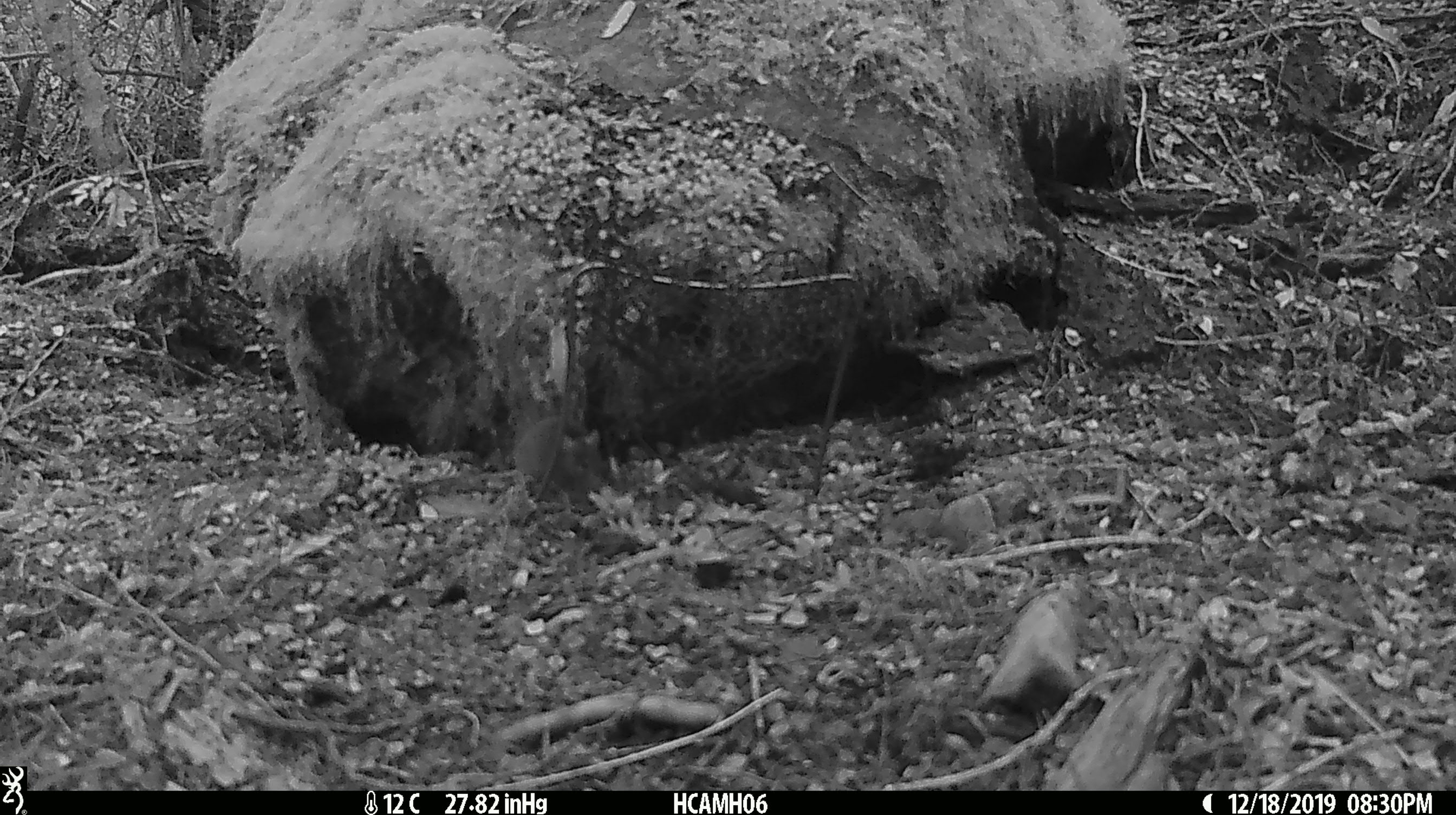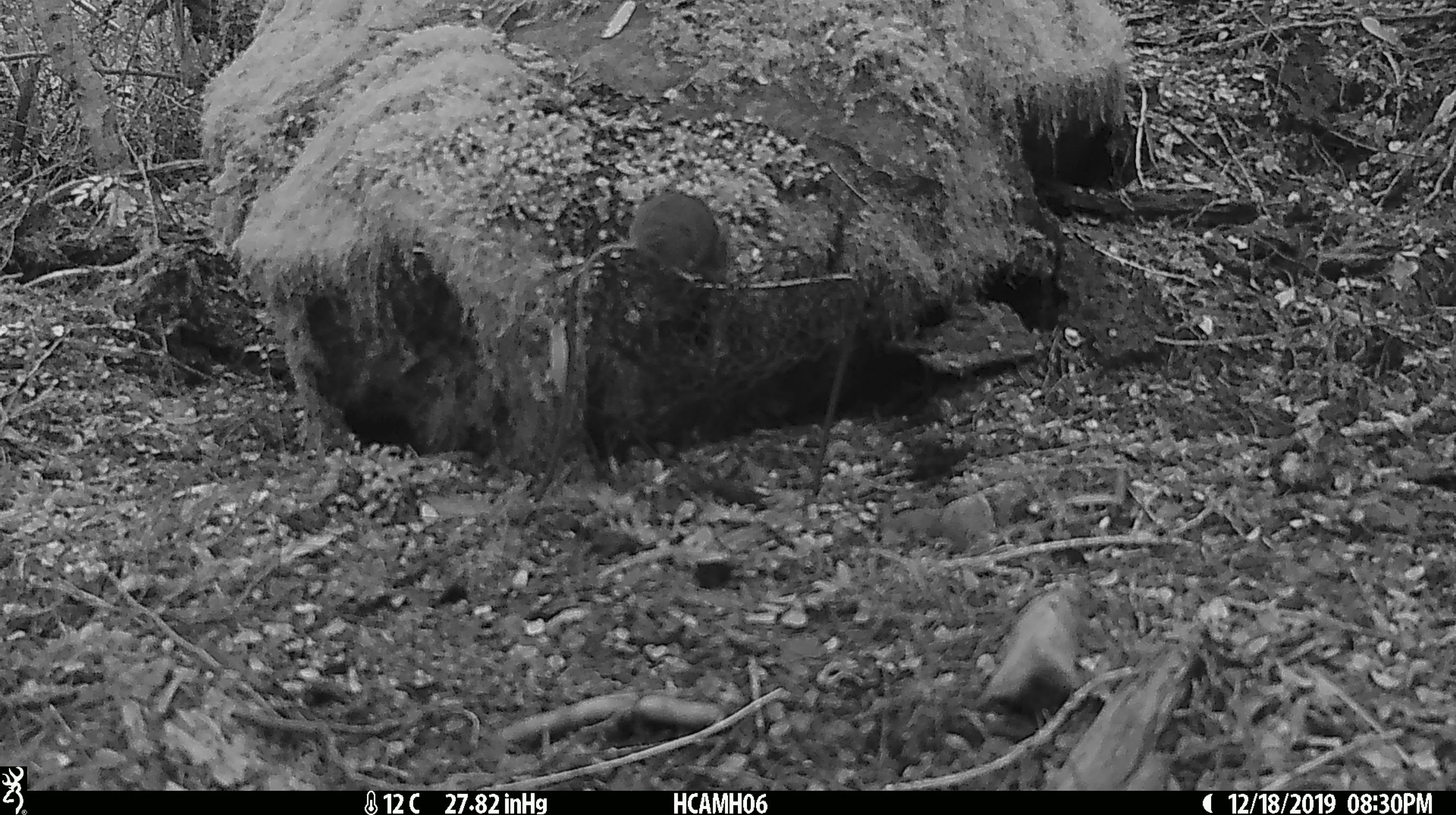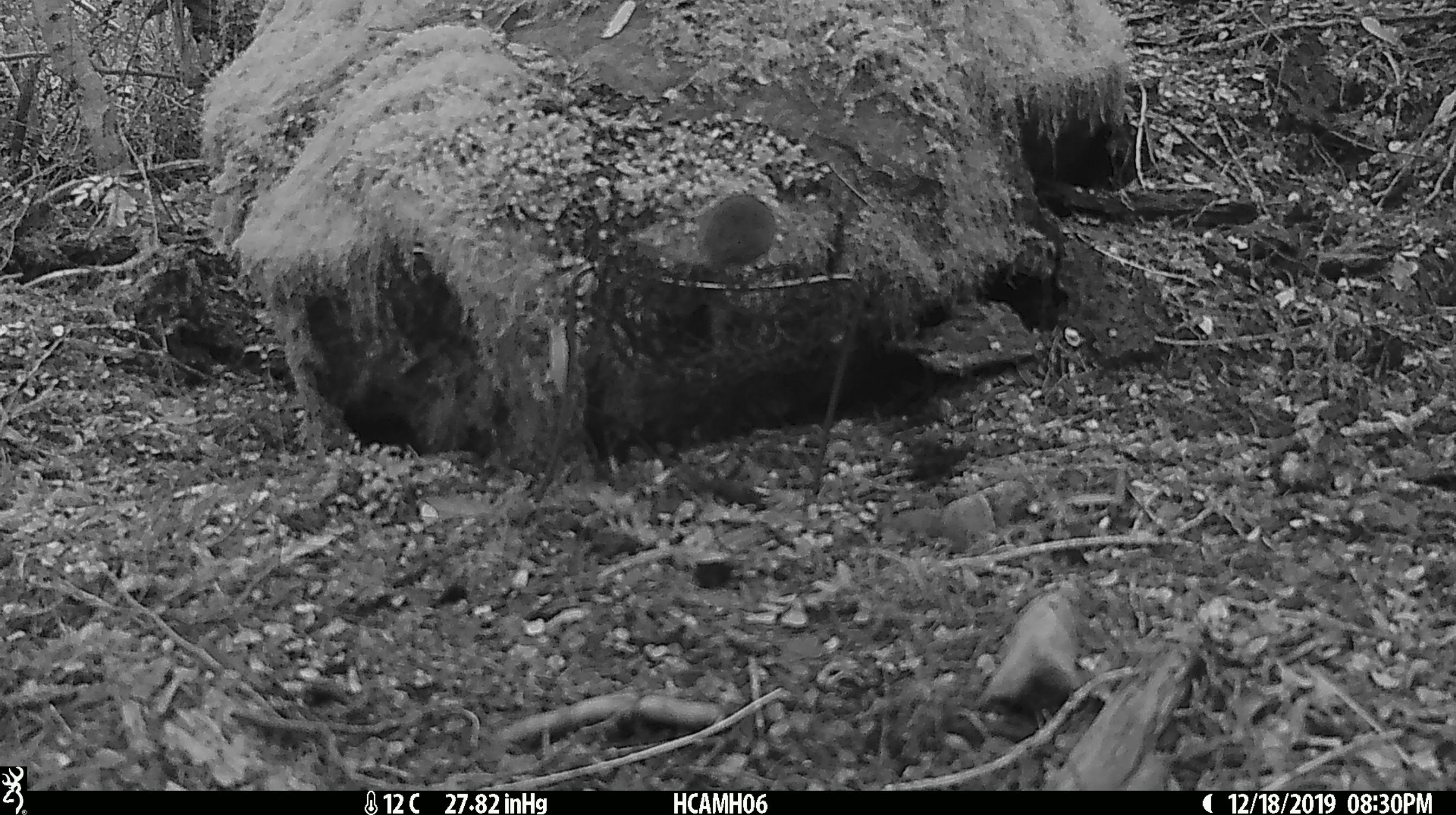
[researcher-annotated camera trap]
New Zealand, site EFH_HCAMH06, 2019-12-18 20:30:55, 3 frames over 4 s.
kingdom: Animalia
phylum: Chordata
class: Mammalia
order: Rodentia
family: Muridae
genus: Mus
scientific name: Mus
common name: mouse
Mouse (Mus).